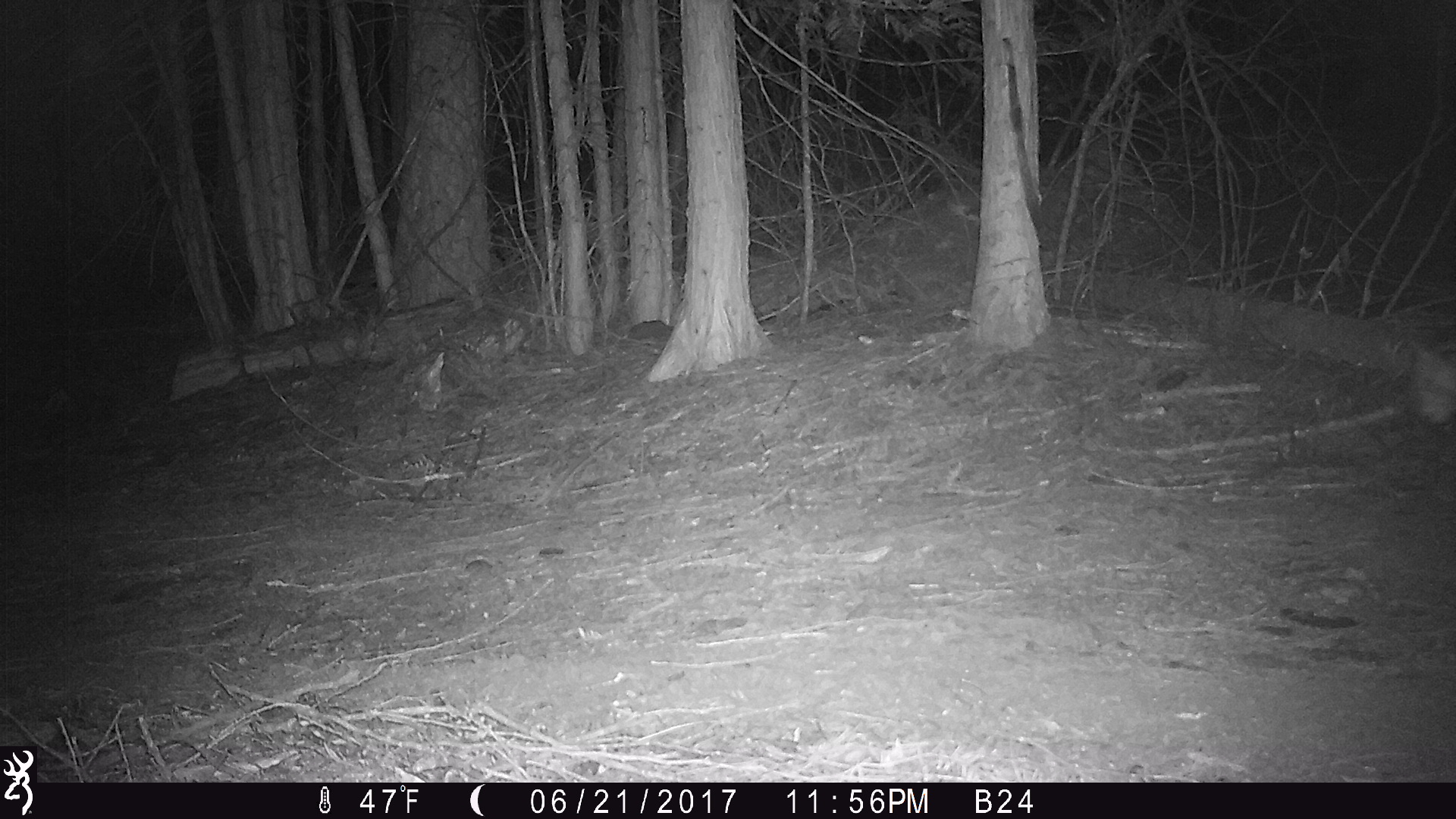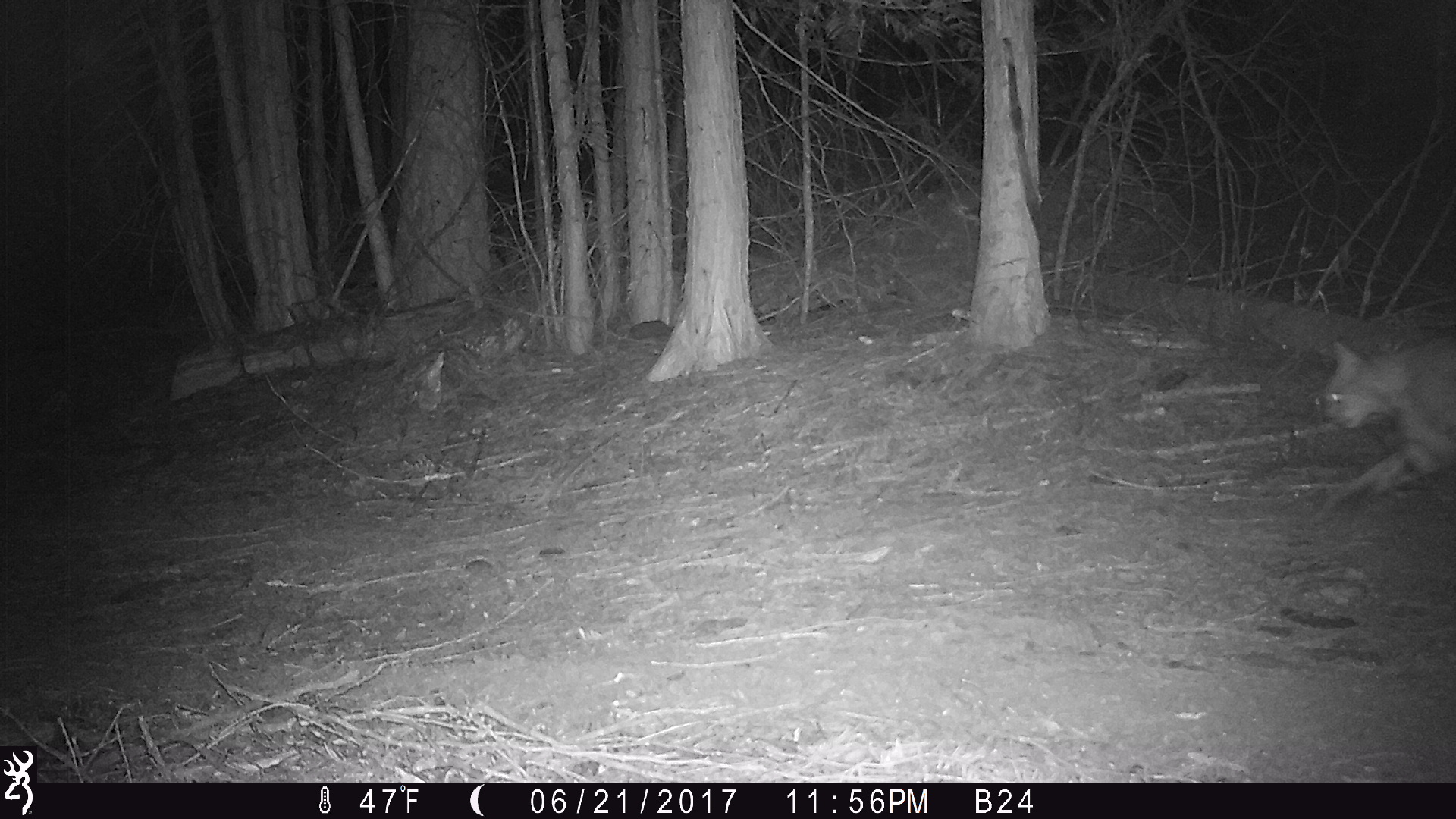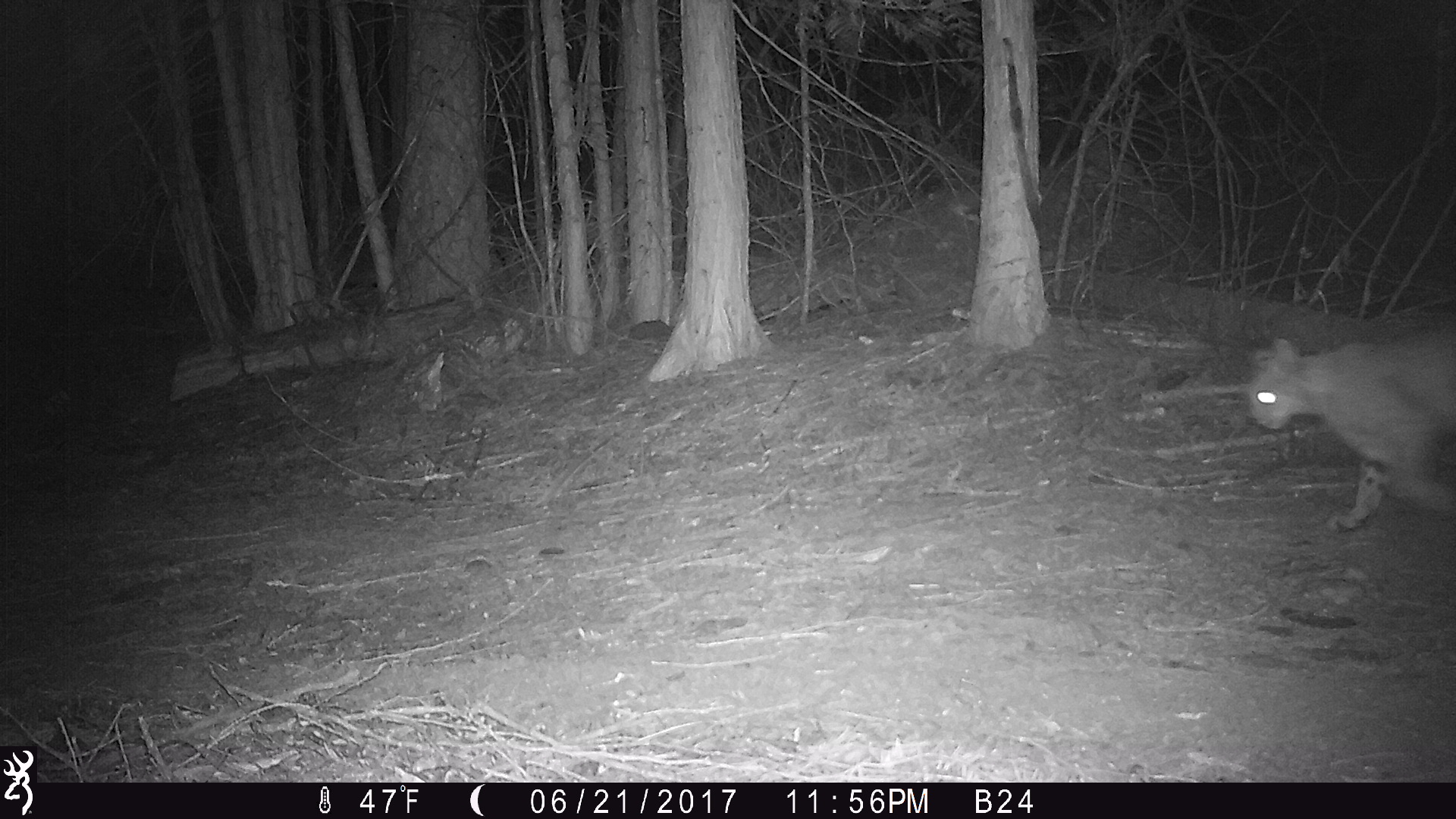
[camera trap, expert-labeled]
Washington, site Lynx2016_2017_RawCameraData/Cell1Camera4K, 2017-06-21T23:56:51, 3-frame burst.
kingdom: Animalia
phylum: Chordata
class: Mammalia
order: Carnivora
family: Felidae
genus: Lynx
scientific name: Lynx rufus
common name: bobcat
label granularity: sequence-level